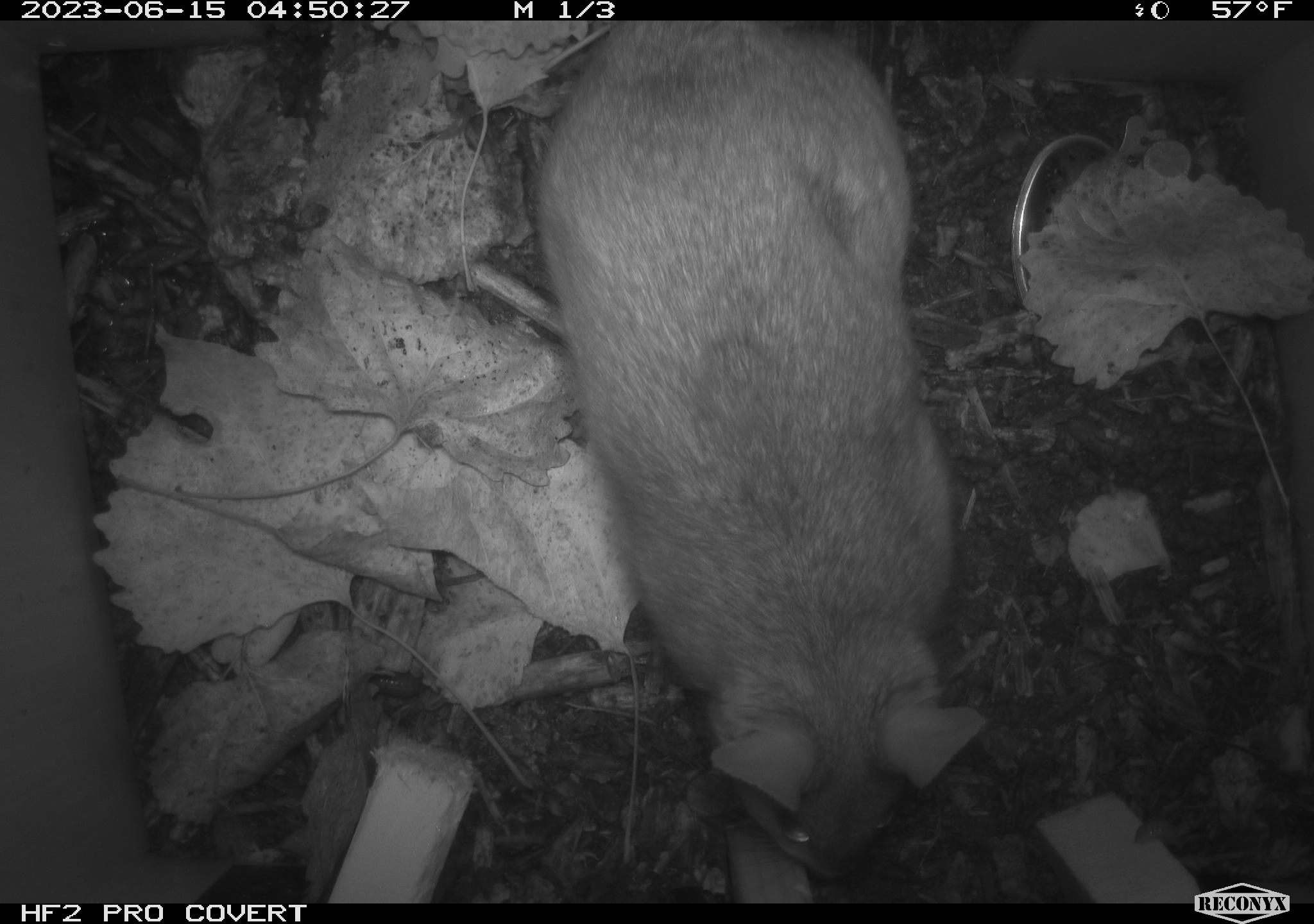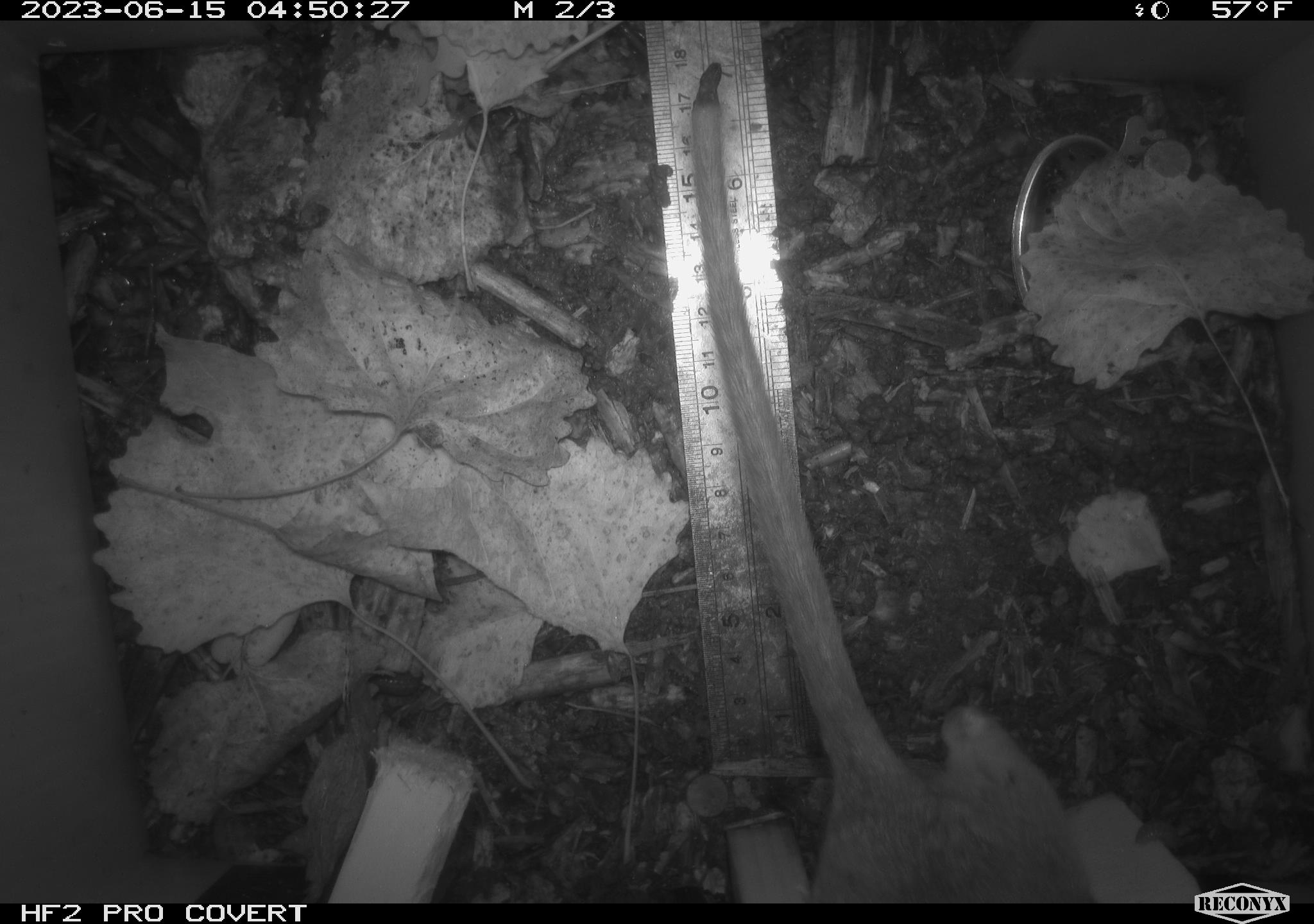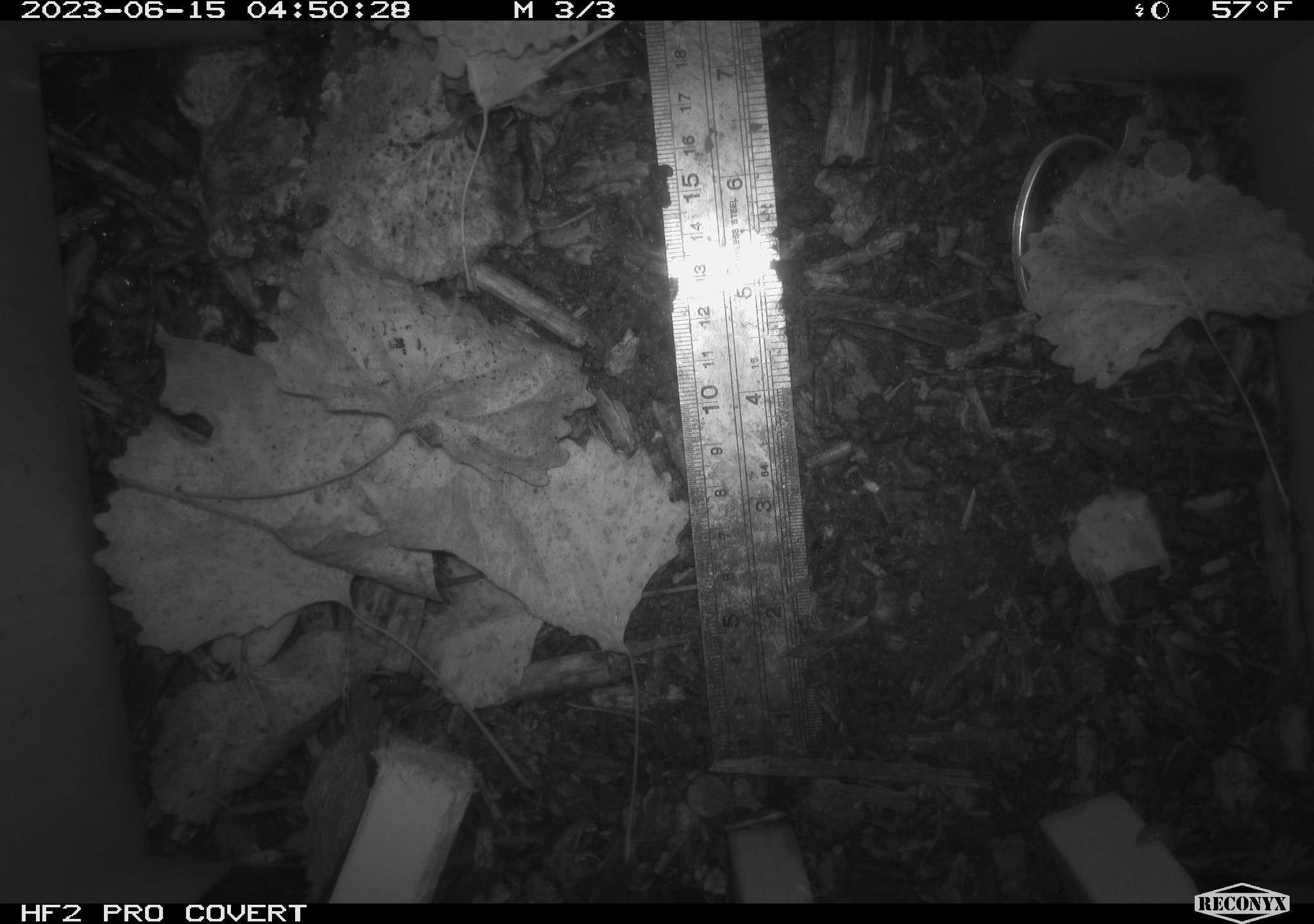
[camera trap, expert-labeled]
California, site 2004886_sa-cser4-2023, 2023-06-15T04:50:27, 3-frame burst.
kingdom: Animalia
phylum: Chordata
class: Mammalia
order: Rodentia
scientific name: Rodentia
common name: woodrat or rat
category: woodrat or rat species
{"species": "woodrat or rat species (woodrat or rat) (Rodentia)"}